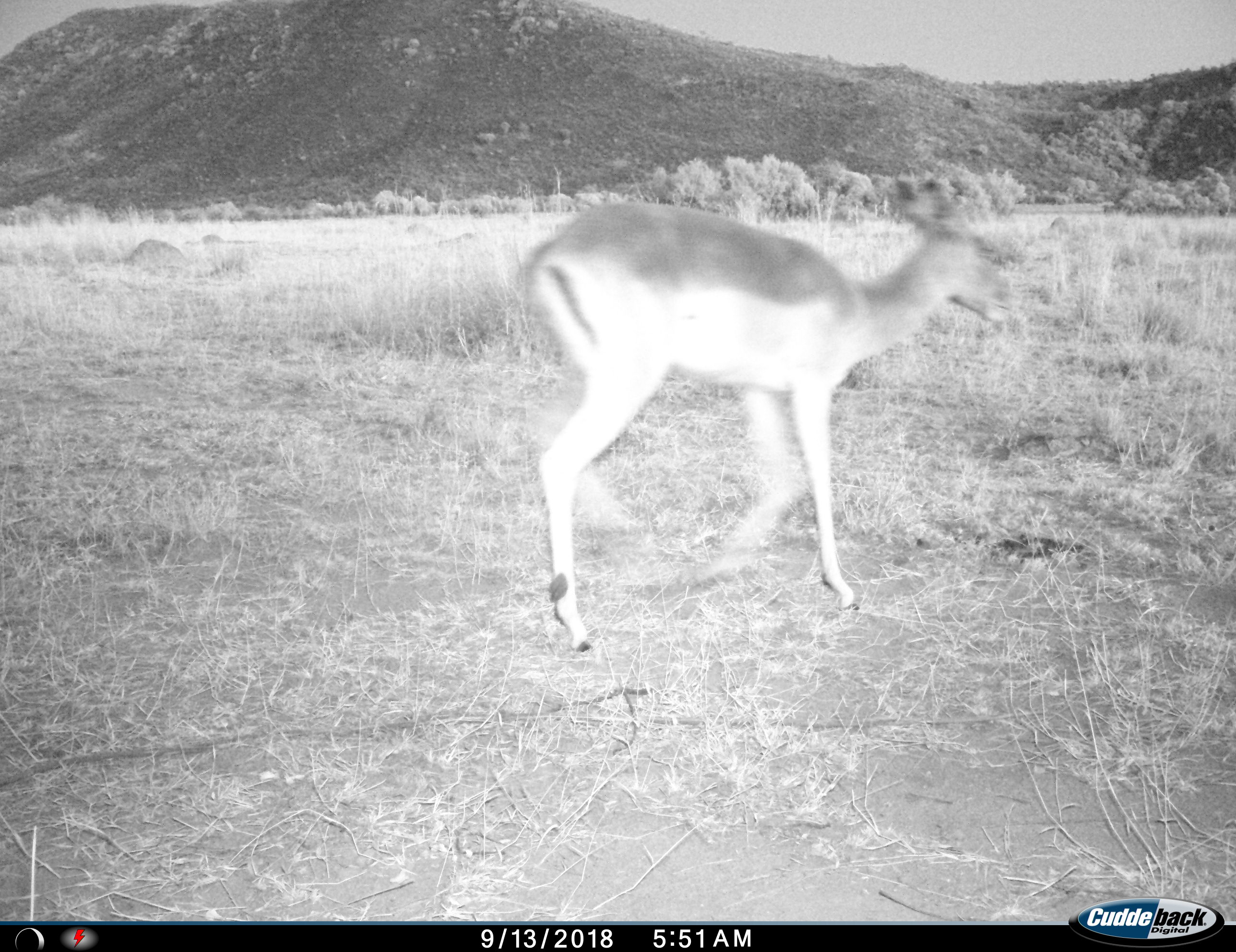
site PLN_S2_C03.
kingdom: Animalia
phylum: Chordata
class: Mammalia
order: Artiodactyla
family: Bovidae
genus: Aepyceros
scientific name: Aepyceros melampus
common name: impala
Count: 1.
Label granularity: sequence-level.